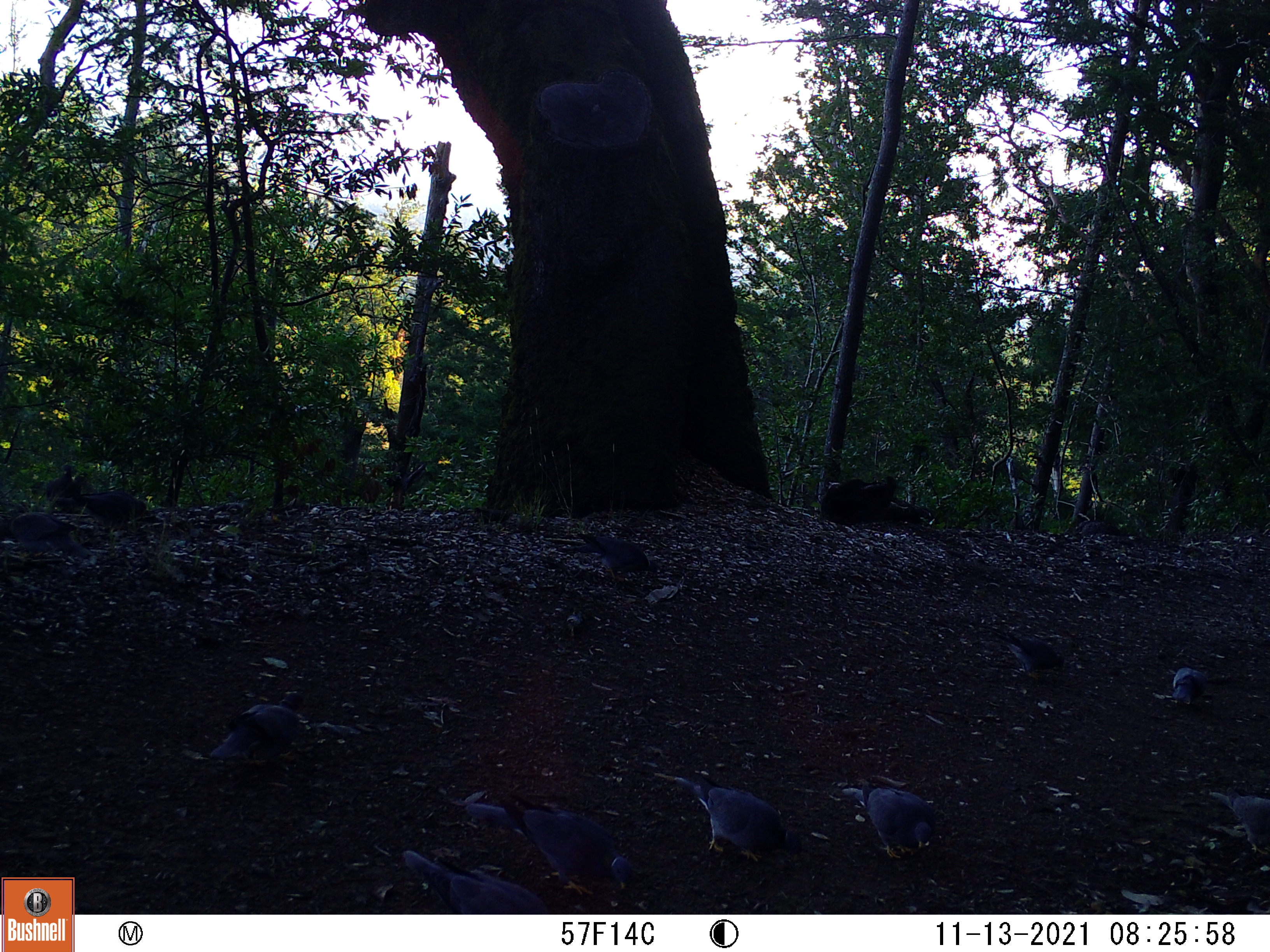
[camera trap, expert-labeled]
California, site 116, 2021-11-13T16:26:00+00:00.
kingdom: Animalia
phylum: Chordata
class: Aves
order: Columbiformes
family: Columbidae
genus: Patagioenas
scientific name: Patagioenas fasciata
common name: northern band-tailed pigeon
Northern band-tailed pigeon (Patagioenas fasciata).